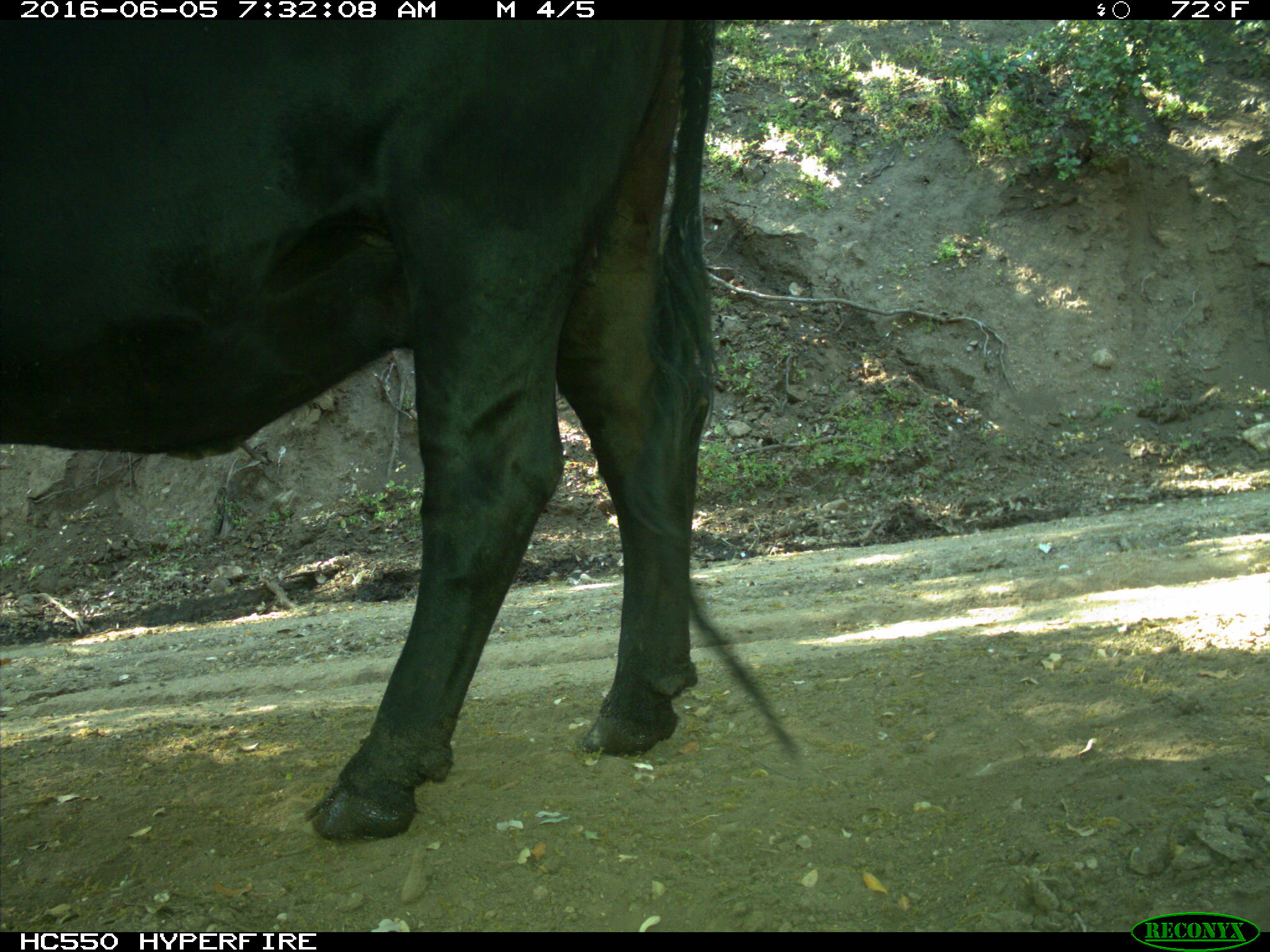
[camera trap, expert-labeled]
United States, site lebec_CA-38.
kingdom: Animalia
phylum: Chordata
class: Mammalia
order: Artiodactyla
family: Bovidae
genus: Bos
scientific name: Bos taurus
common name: domestic cow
Bos taurus (domestic cow).